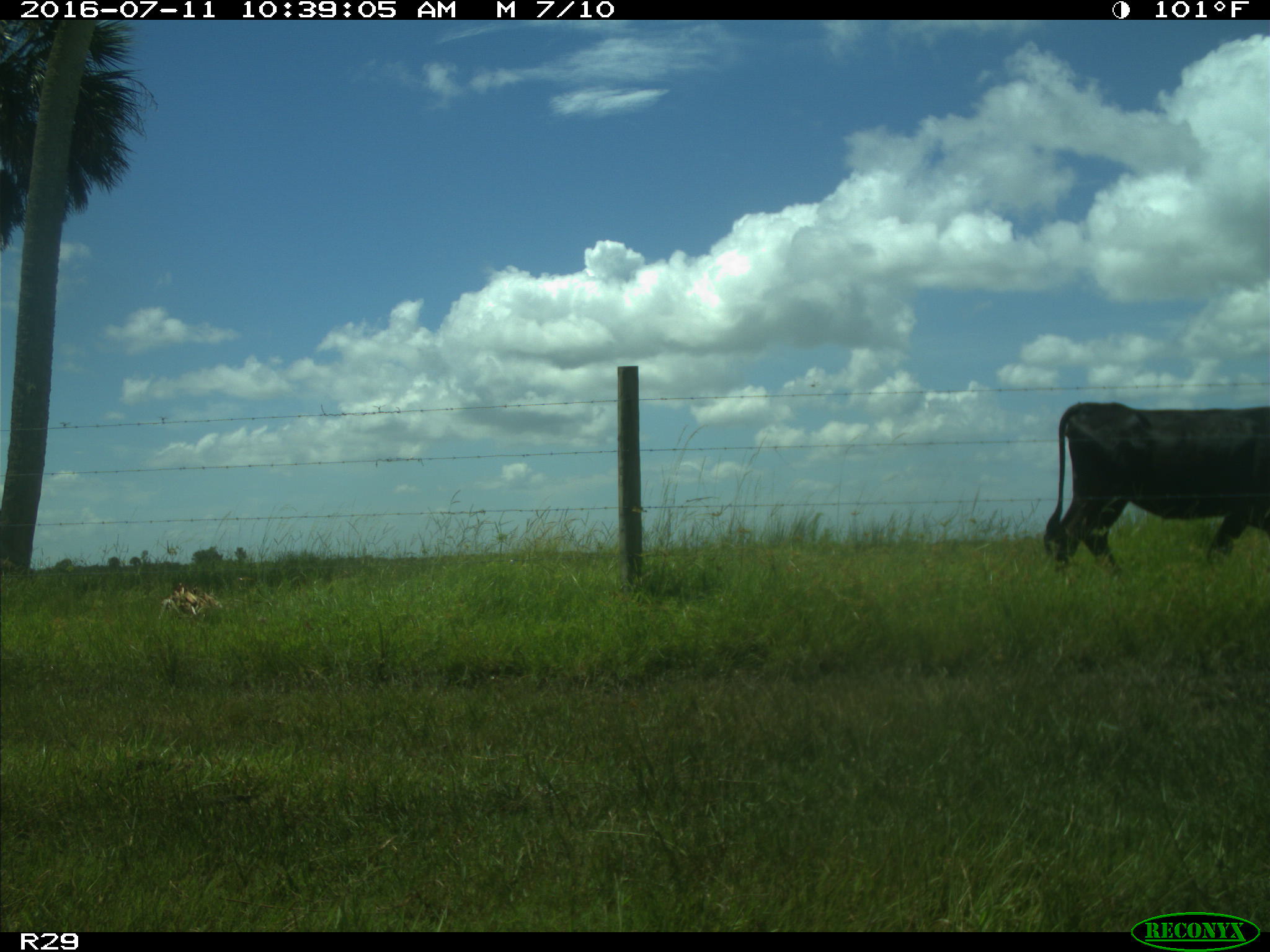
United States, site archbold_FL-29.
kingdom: Animalia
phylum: Chordata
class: Mammalia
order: Artiodactyla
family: Bovidae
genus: Bos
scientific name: Bos taurus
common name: domestic cow